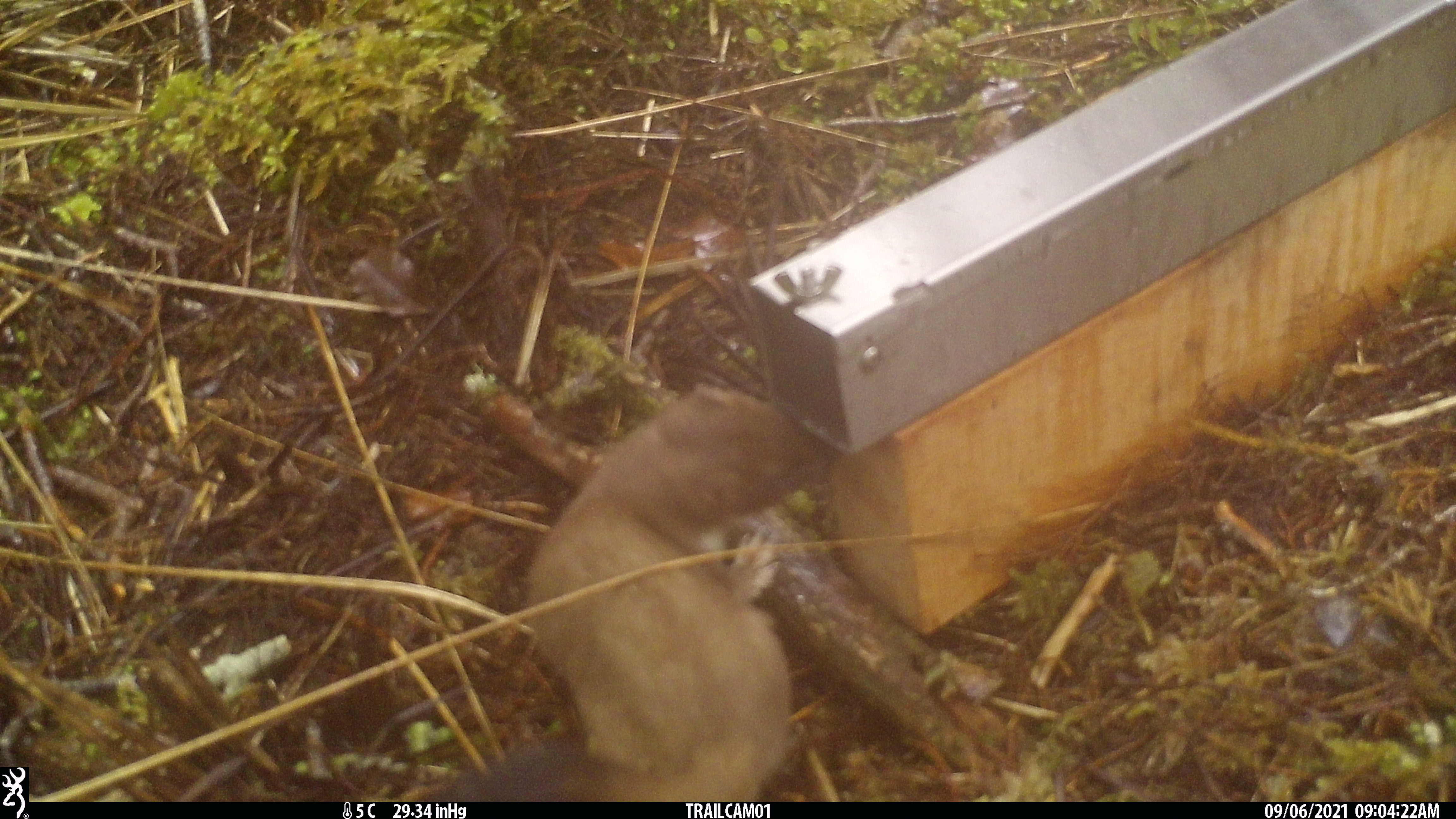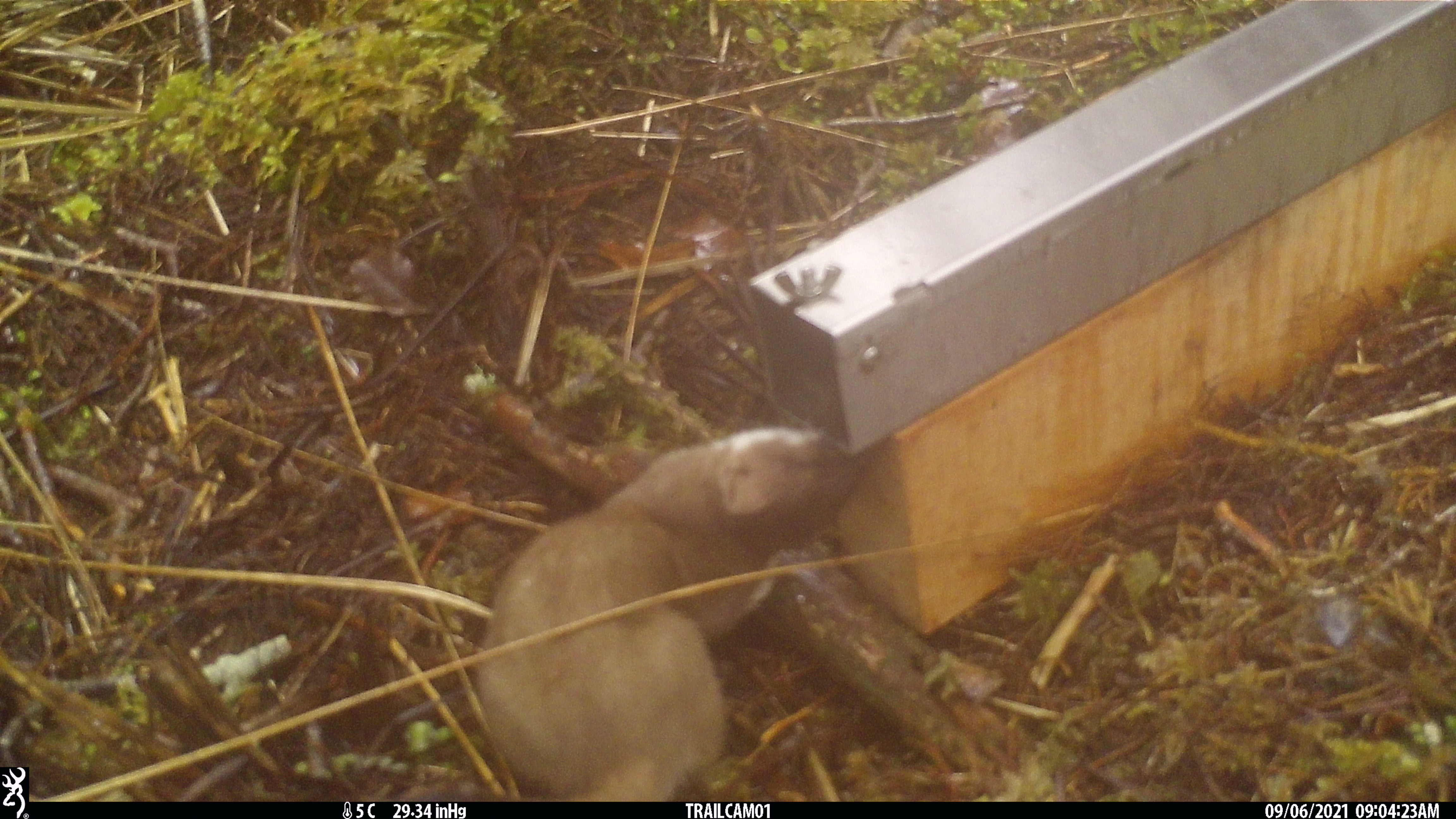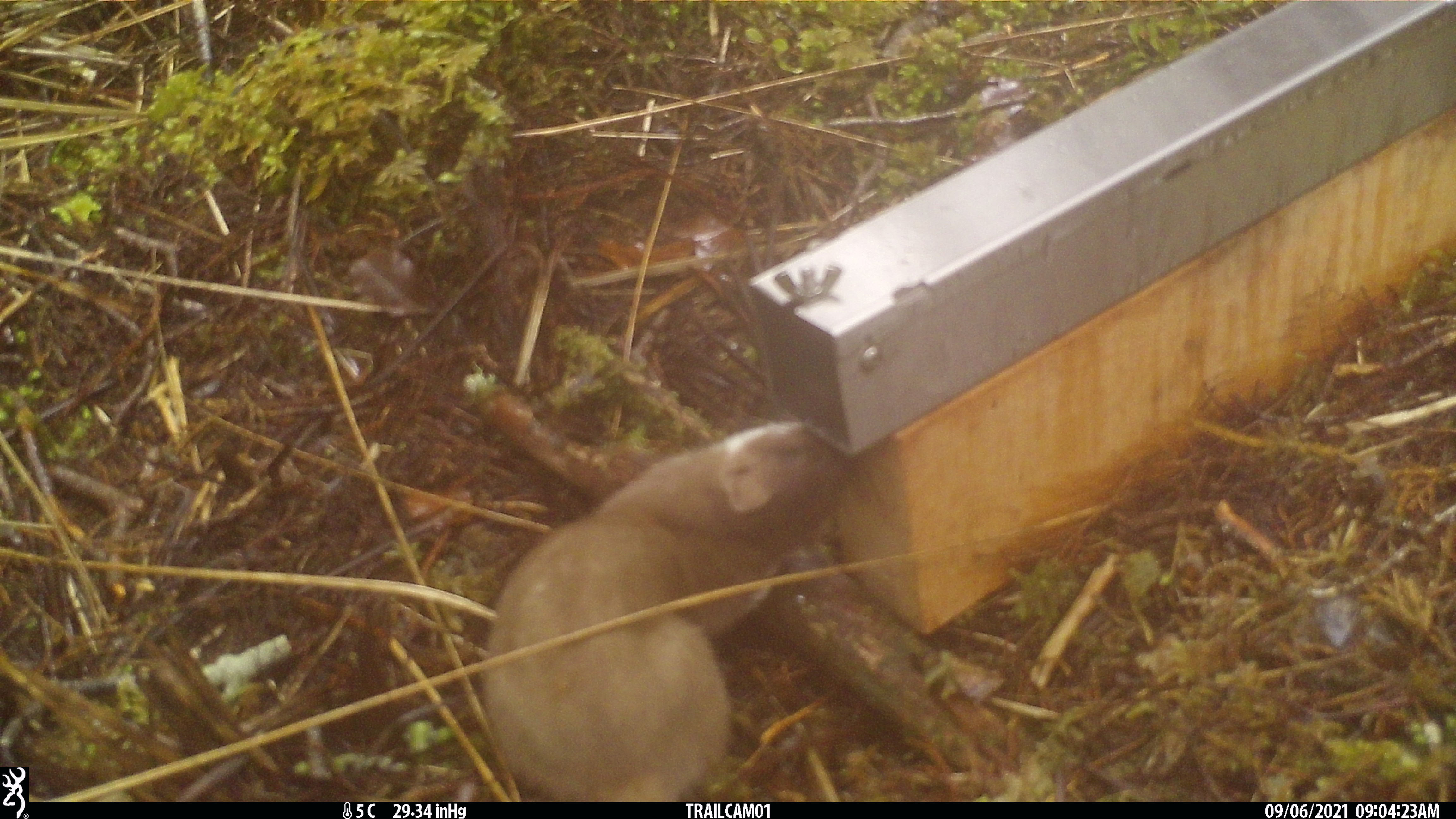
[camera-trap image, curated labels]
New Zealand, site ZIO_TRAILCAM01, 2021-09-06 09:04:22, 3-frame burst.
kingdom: Animalia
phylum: Chordata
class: Mammalia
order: Carnivora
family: Mustelidae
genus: Mustela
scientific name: Mustela erminea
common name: stoat